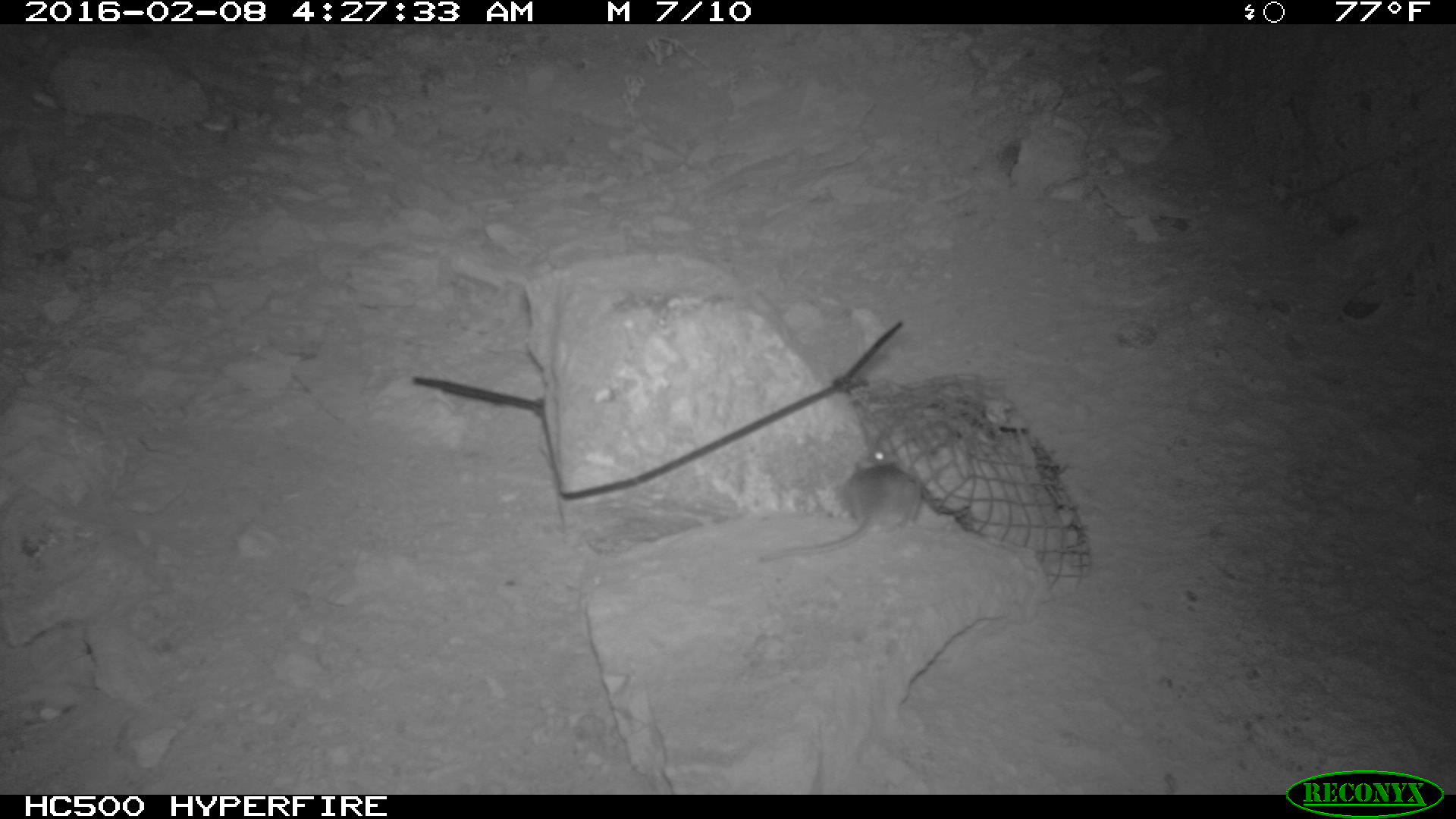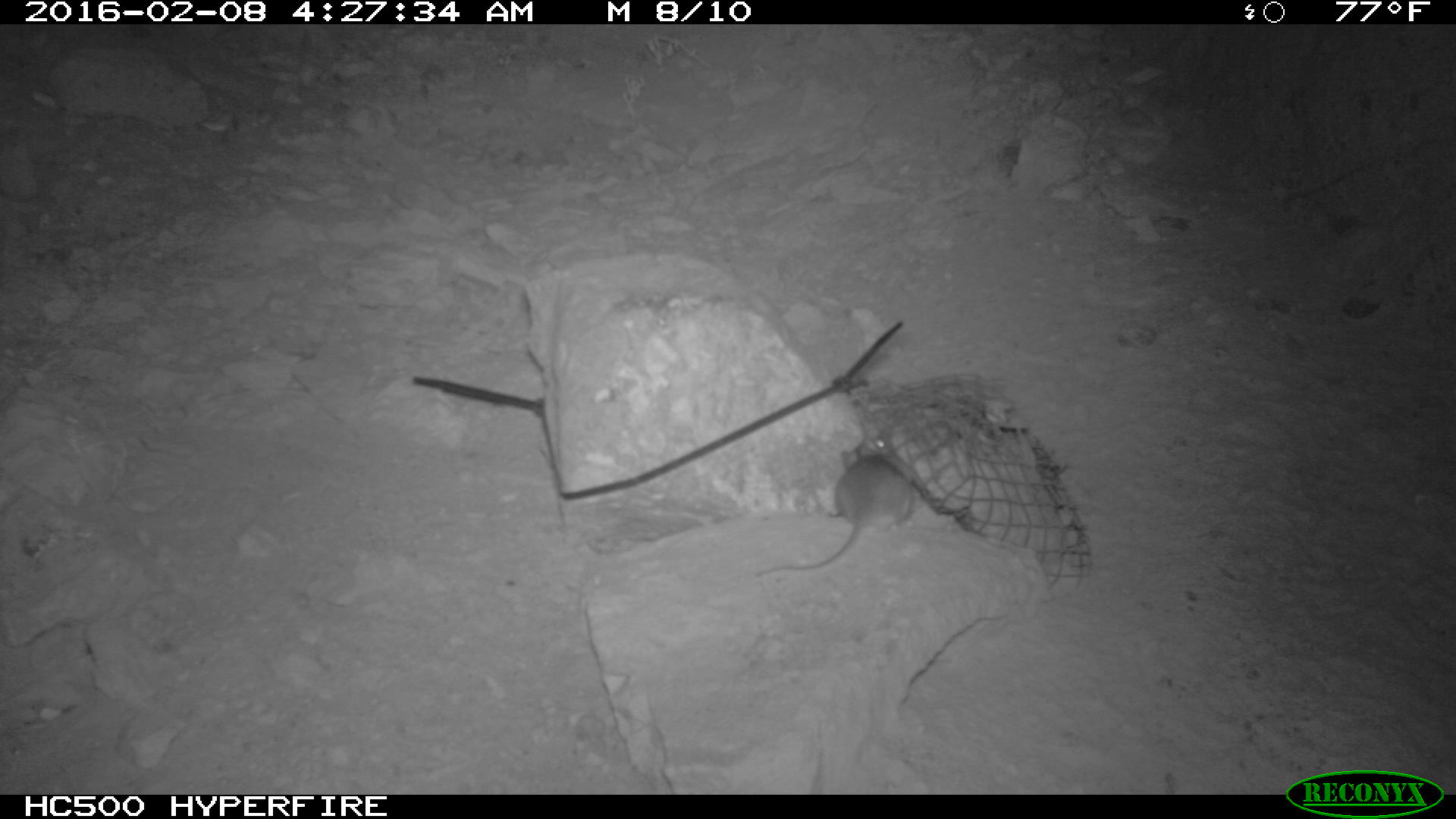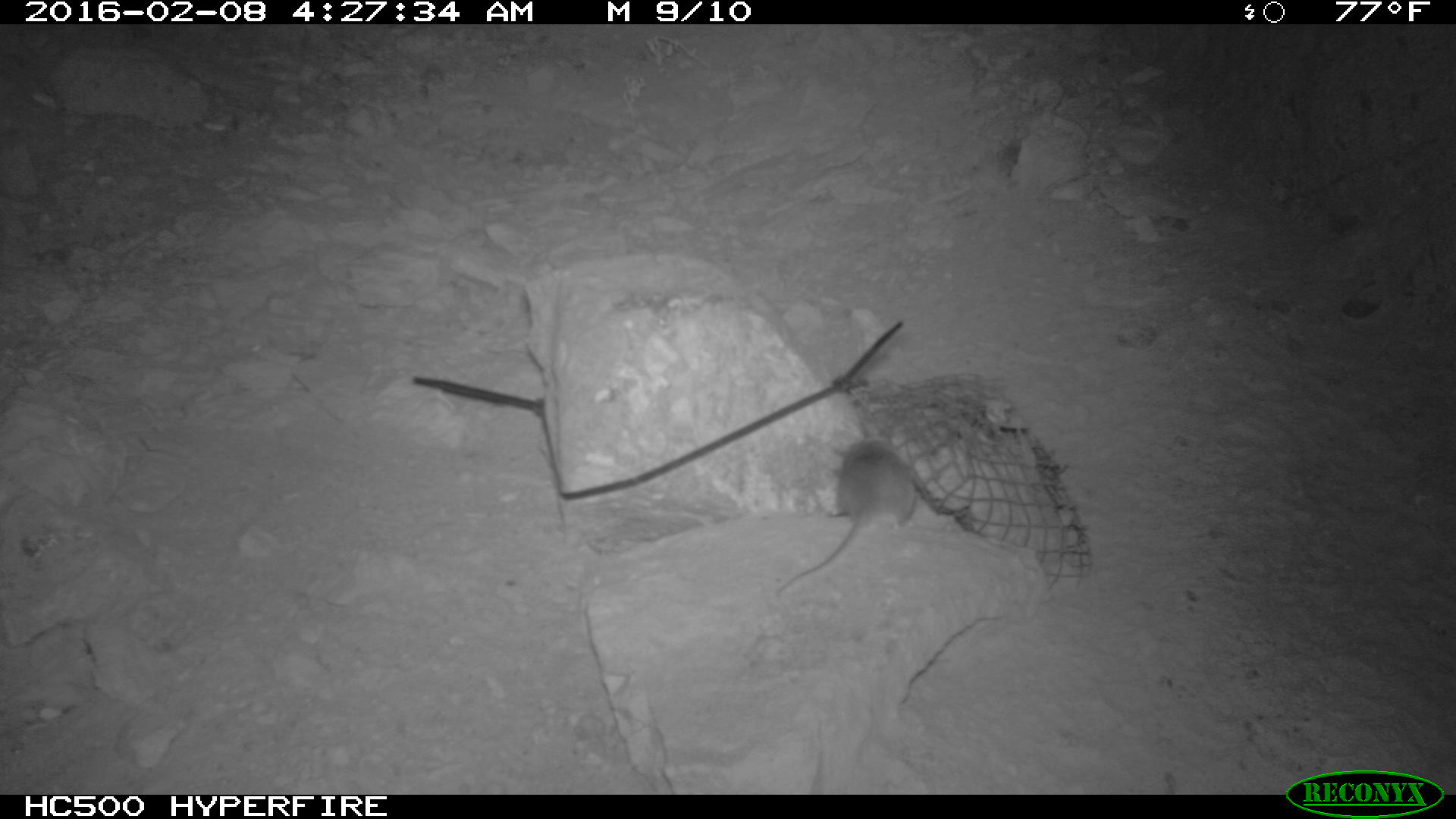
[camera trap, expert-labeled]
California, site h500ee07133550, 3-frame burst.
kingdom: Animalia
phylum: Chordata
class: Mammalia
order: Rodentia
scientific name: Rodentia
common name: rodent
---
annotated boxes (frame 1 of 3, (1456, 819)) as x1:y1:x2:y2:
rodent: 761:434:919:562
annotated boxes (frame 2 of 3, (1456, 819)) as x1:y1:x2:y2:
rodent: 753:442:915:580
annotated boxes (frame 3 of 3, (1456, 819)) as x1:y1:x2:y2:
rodent: 774:429:916:594